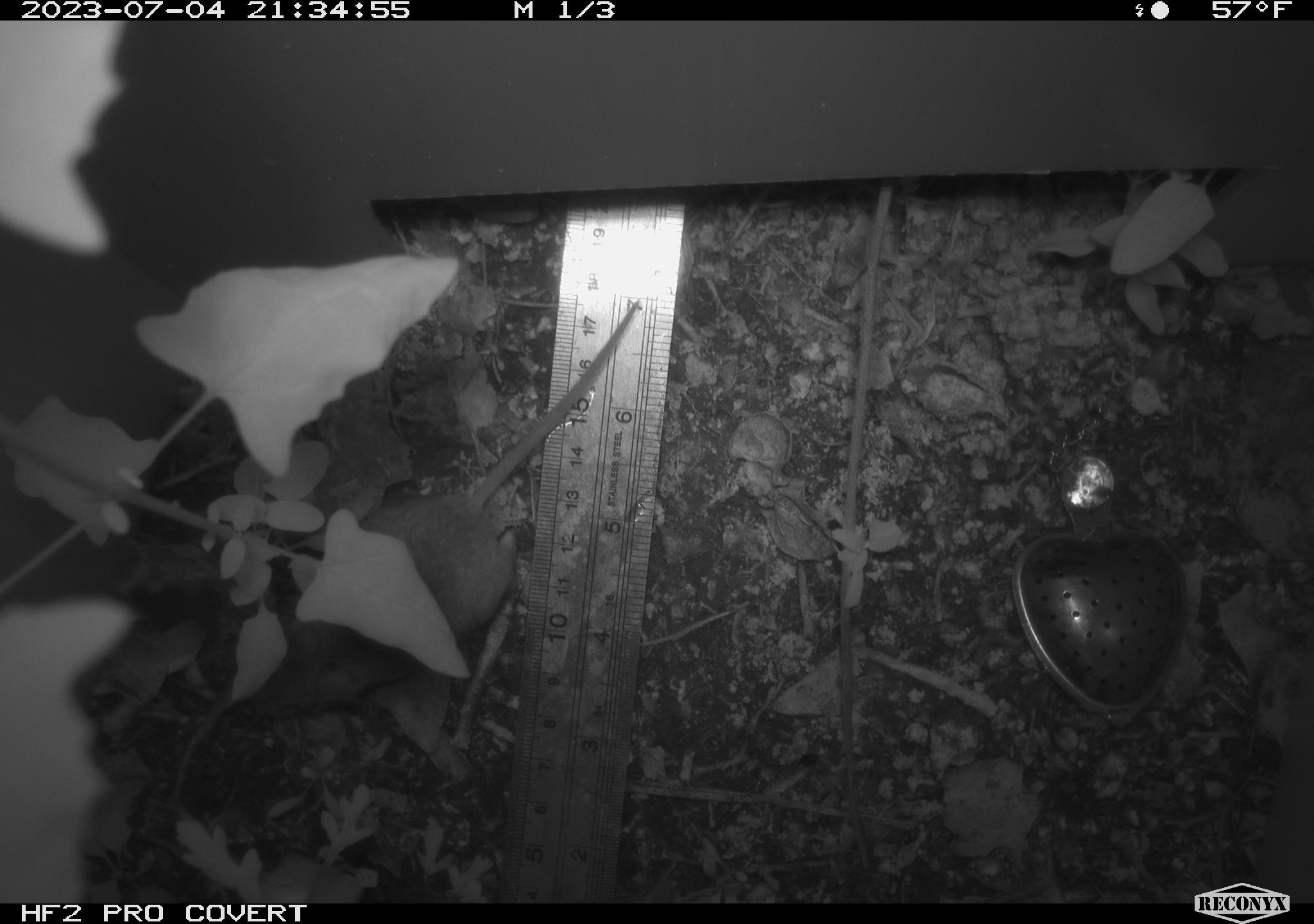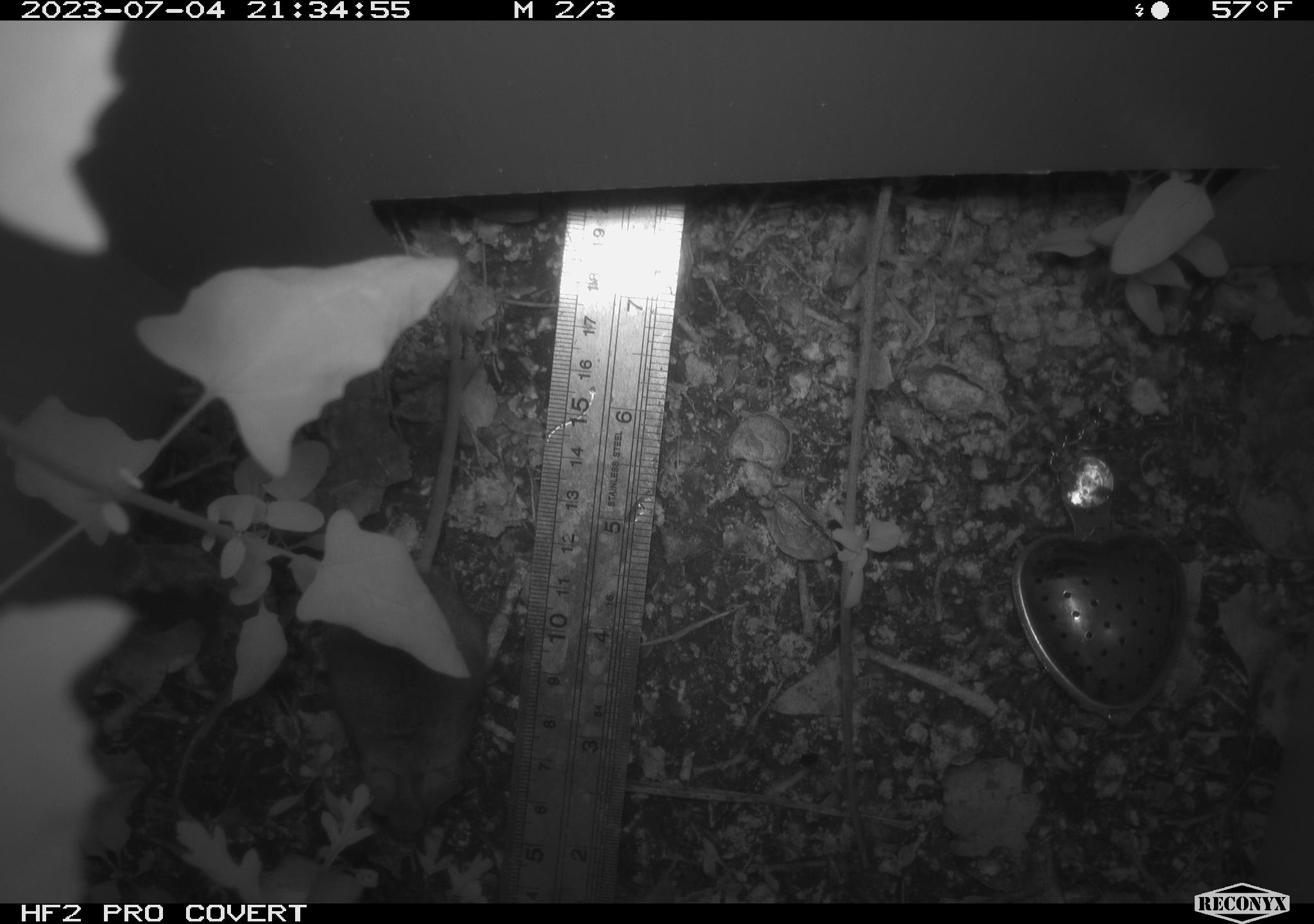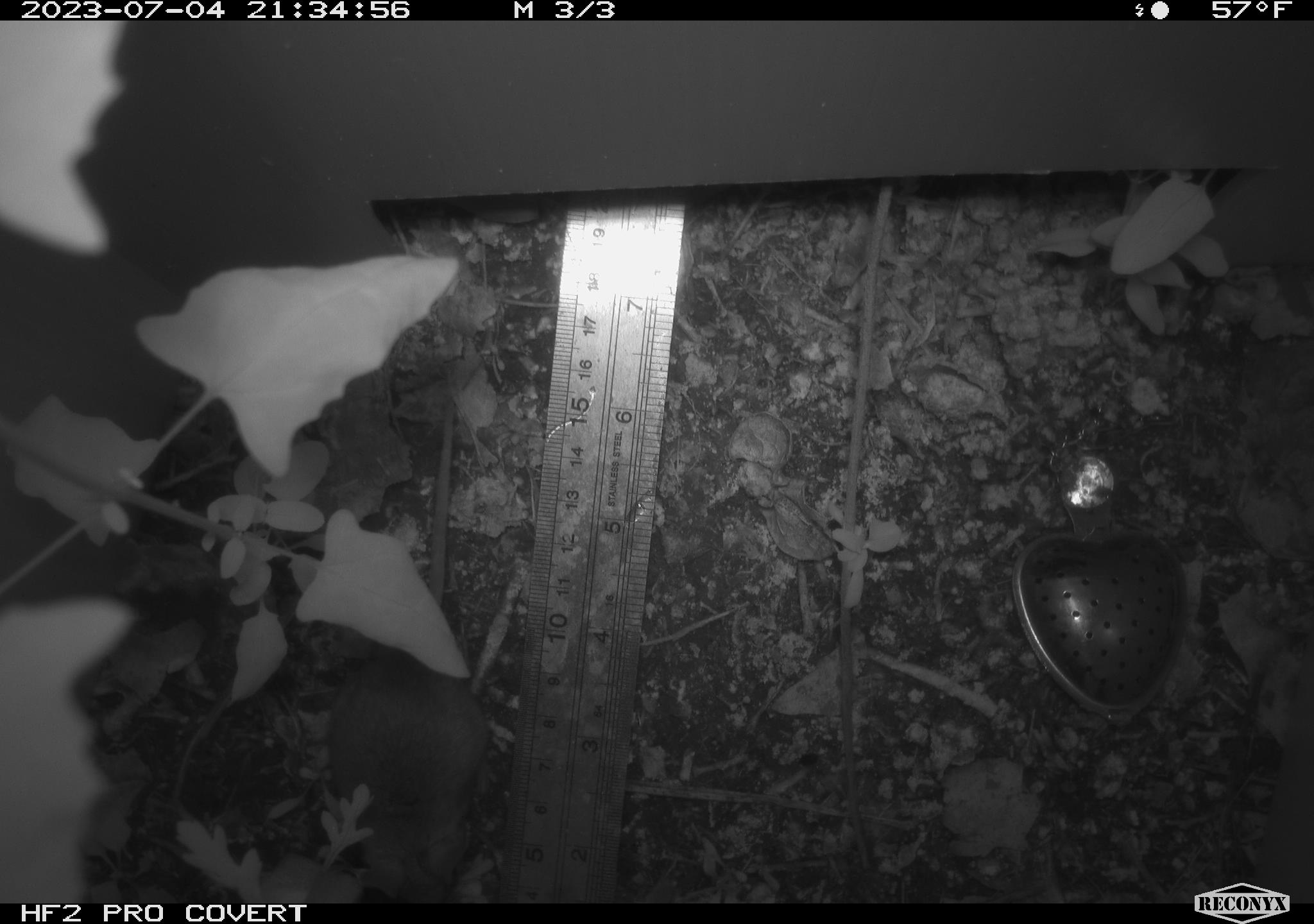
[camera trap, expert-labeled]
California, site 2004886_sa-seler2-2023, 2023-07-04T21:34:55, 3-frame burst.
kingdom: Animalia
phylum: Chordata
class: Mammalia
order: Rodentia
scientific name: Rodentia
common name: mouse species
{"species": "mouse species (Rodentia)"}